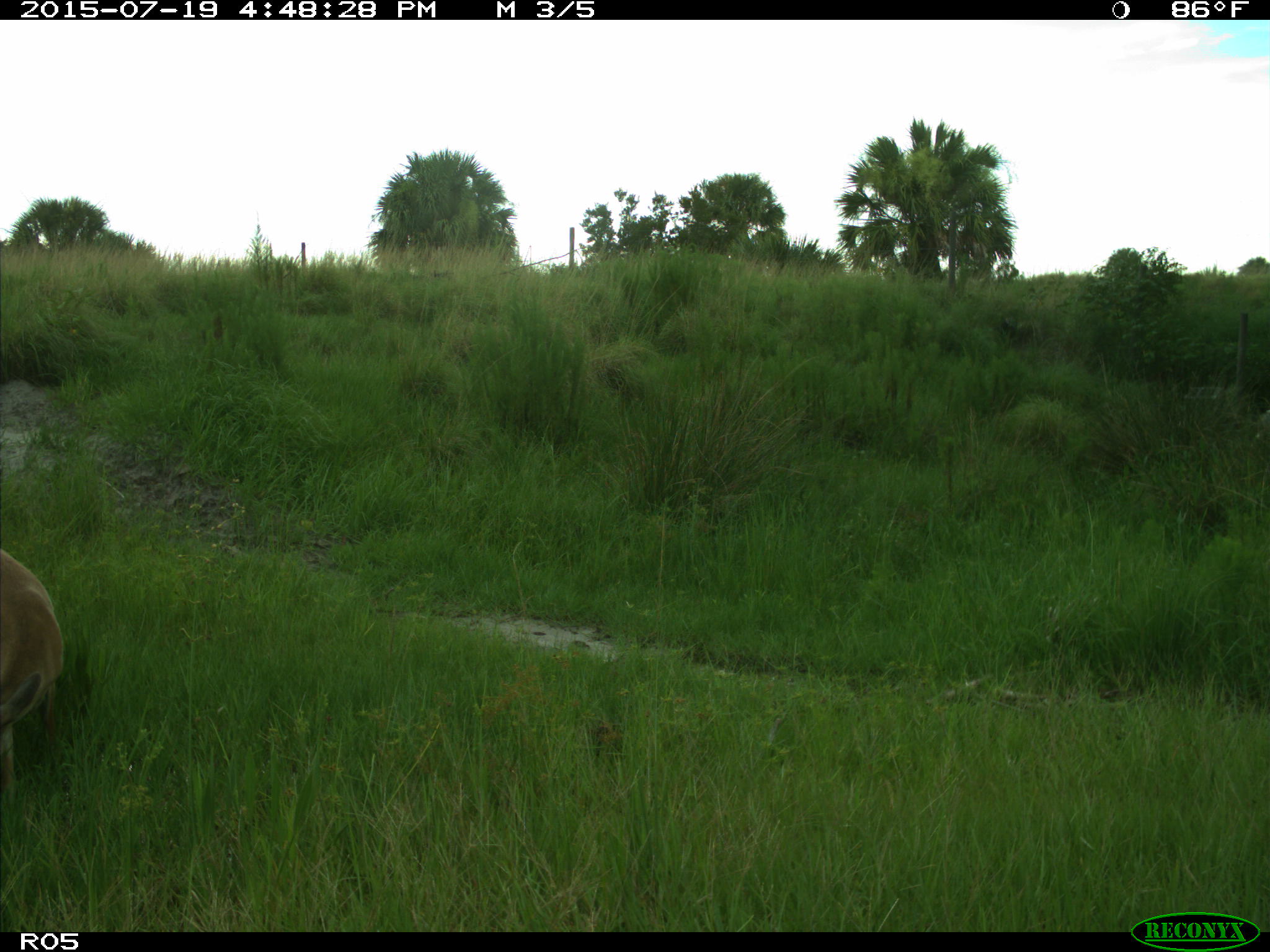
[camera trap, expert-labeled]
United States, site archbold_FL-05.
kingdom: Animalia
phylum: Chordata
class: Mammalia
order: Artiodactyla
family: Cervidae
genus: Odocoileus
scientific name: Odocoileus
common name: deer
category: unidentified deer